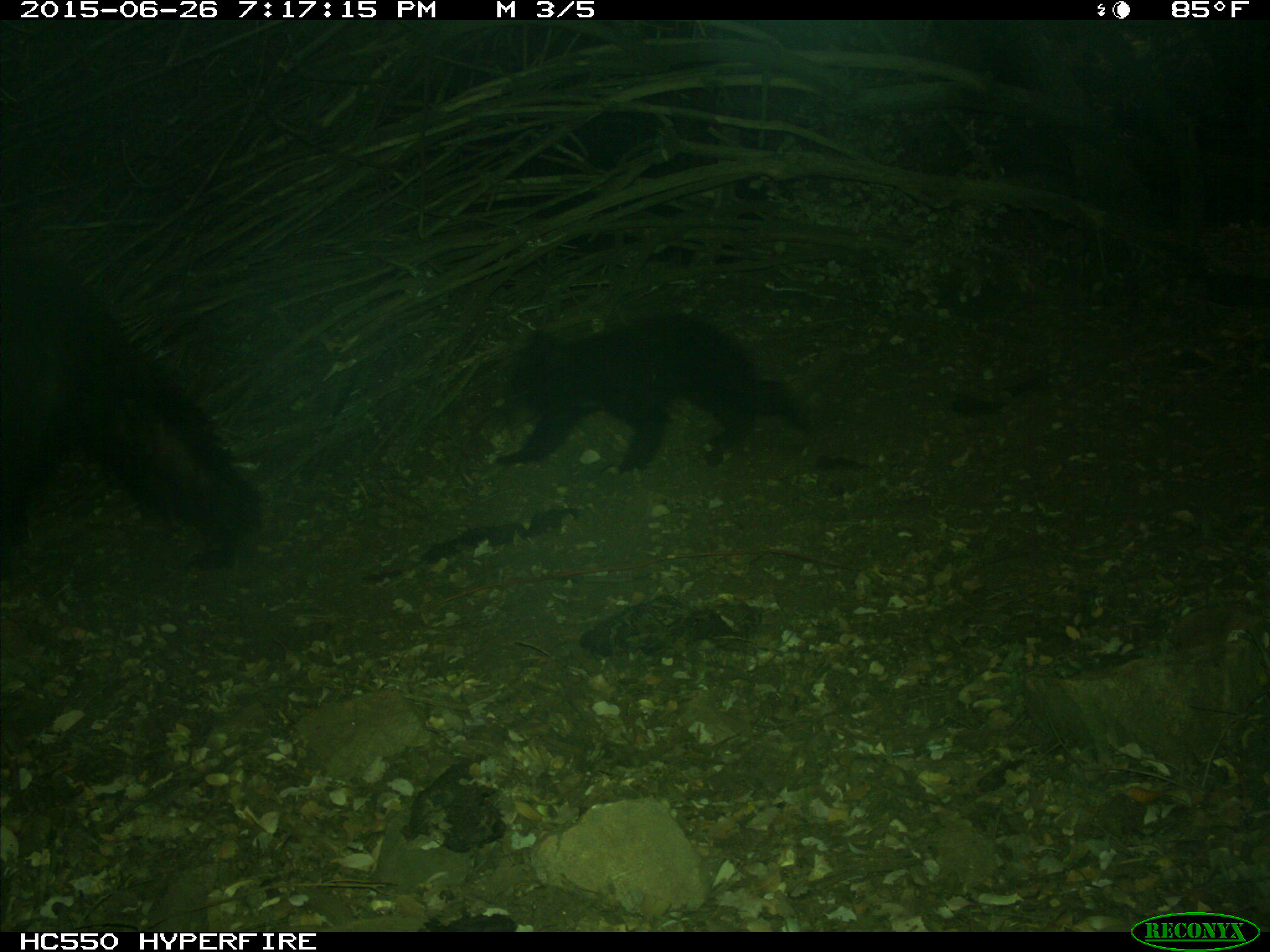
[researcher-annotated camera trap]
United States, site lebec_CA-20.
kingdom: Animalia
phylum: Chordata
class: Mammalia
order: Carnivora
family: Ursidae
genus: Ursus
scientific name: Ursus americanus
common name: american black bear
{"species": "Ursus americanus (american black bear)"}